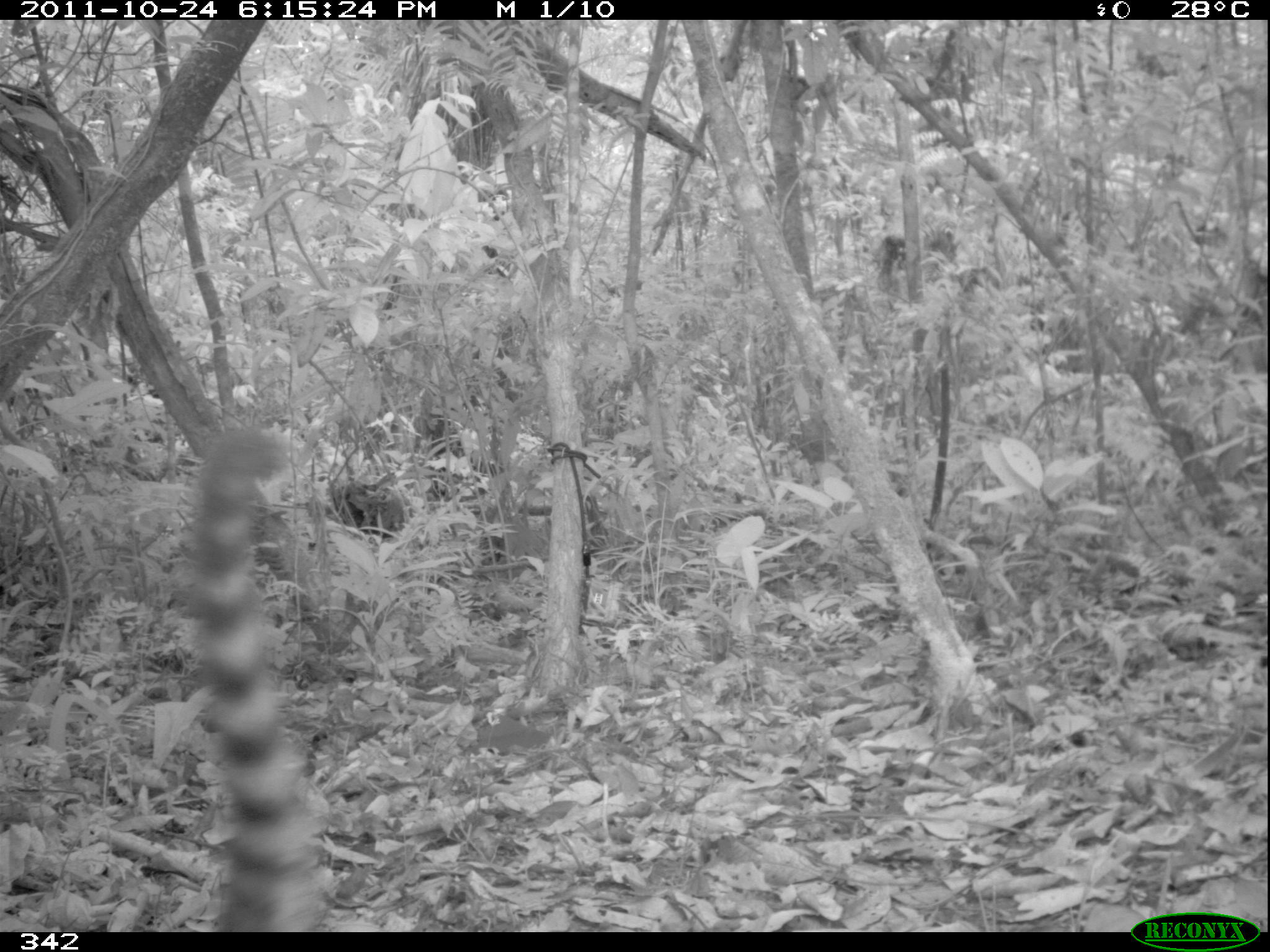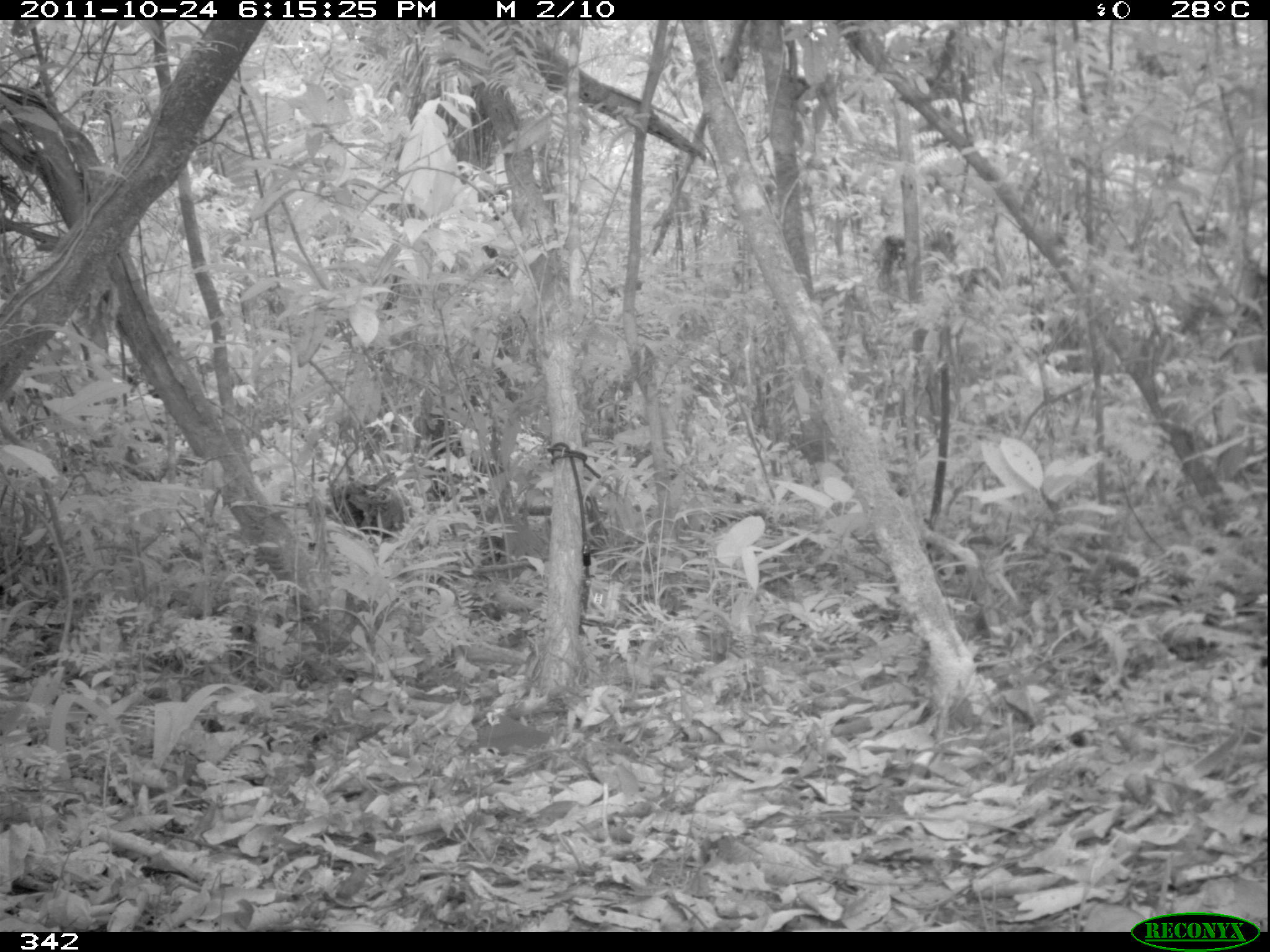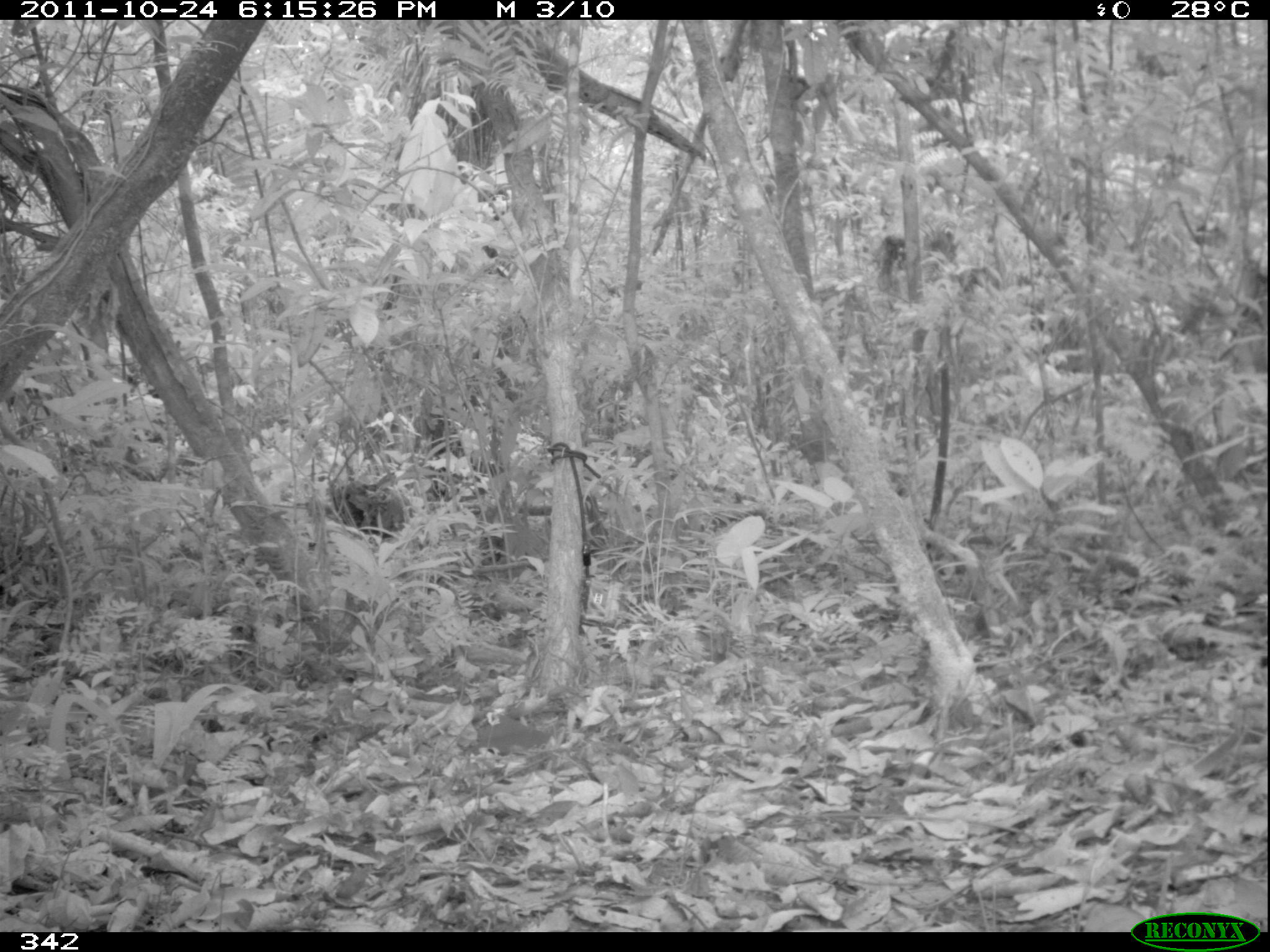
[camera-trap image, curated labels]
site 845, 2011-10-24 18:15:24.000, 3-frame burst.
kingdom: Animalia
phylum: Chordata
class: Mammalia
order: Carnivora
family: Procyonidae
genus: Nasua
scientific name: Nasua nasua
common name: south american coati